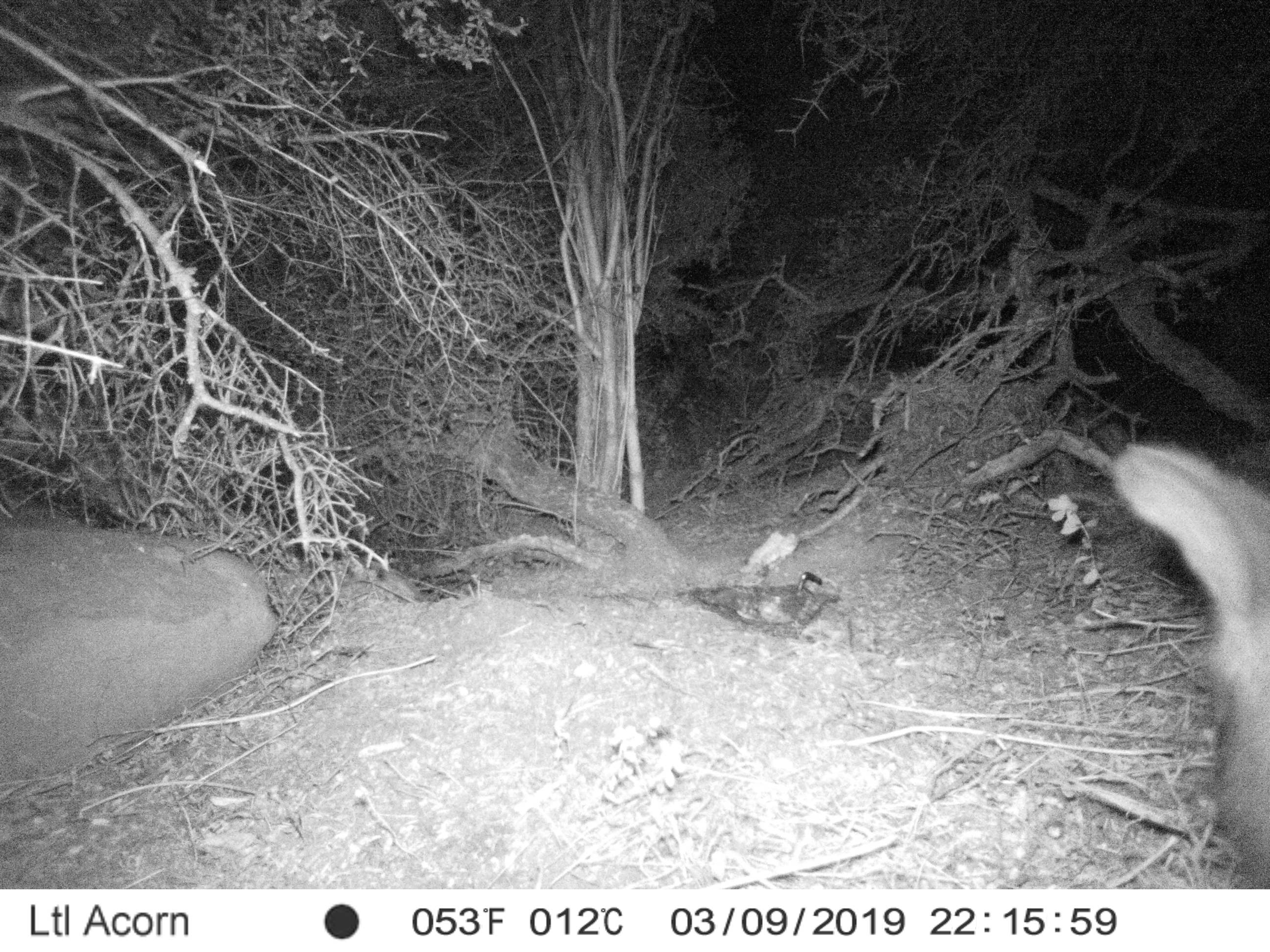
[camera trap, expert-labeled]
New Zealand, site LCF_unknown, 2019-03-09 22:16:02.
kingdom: Animalia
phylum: Chordata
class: Mammalia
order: Diprotodontia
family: Macropodidae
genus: Notamacropus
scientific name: Notamacropus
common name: wallaby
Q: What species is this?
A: Wallaby (Notamacropus).